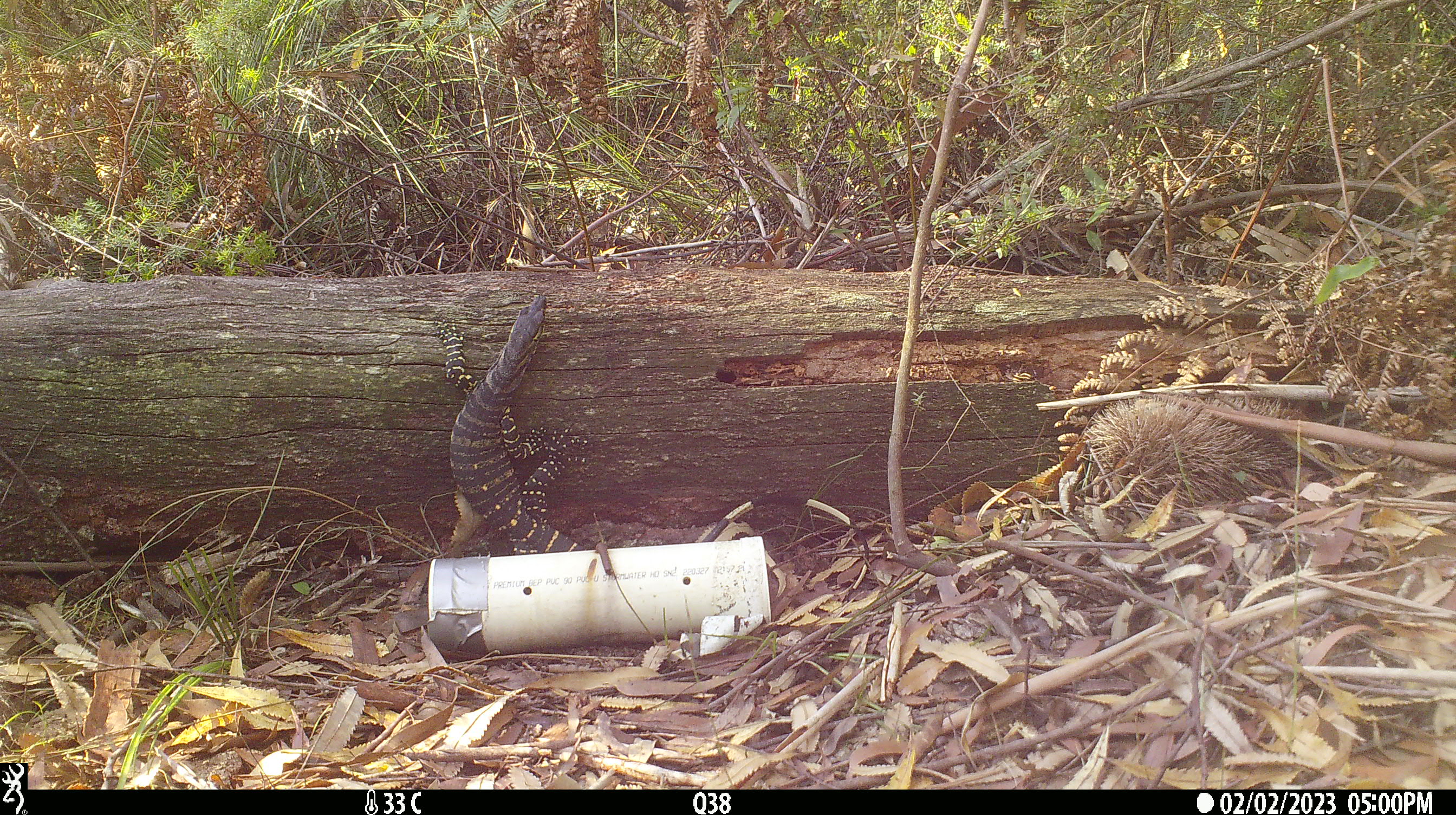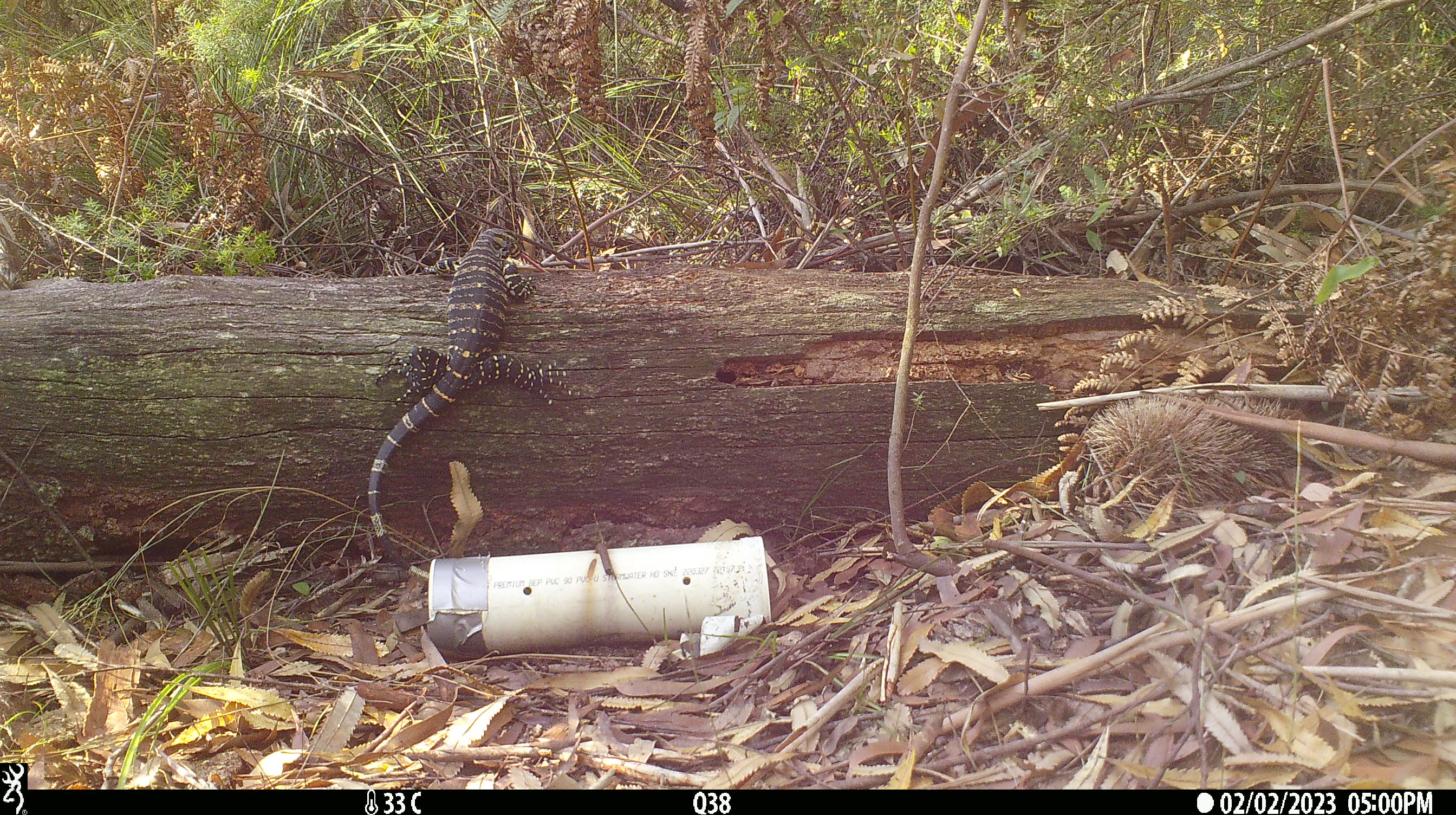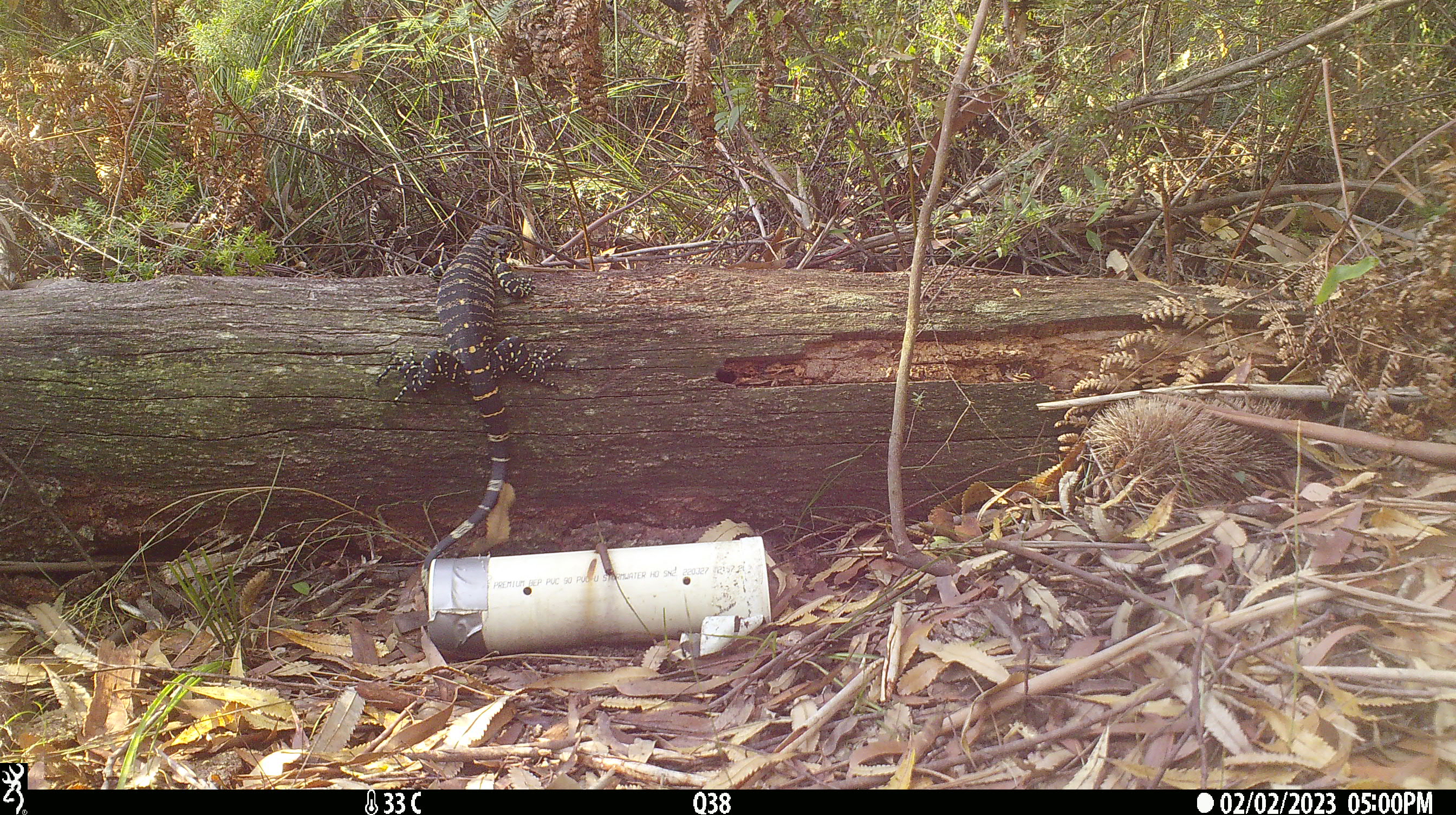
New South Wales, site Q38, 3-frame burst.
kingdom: Animalia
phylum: Chordata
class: Reptilia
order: Squamata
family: Varanidae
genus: Varanus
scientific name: Varanus varius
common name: lace monitor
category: goanna